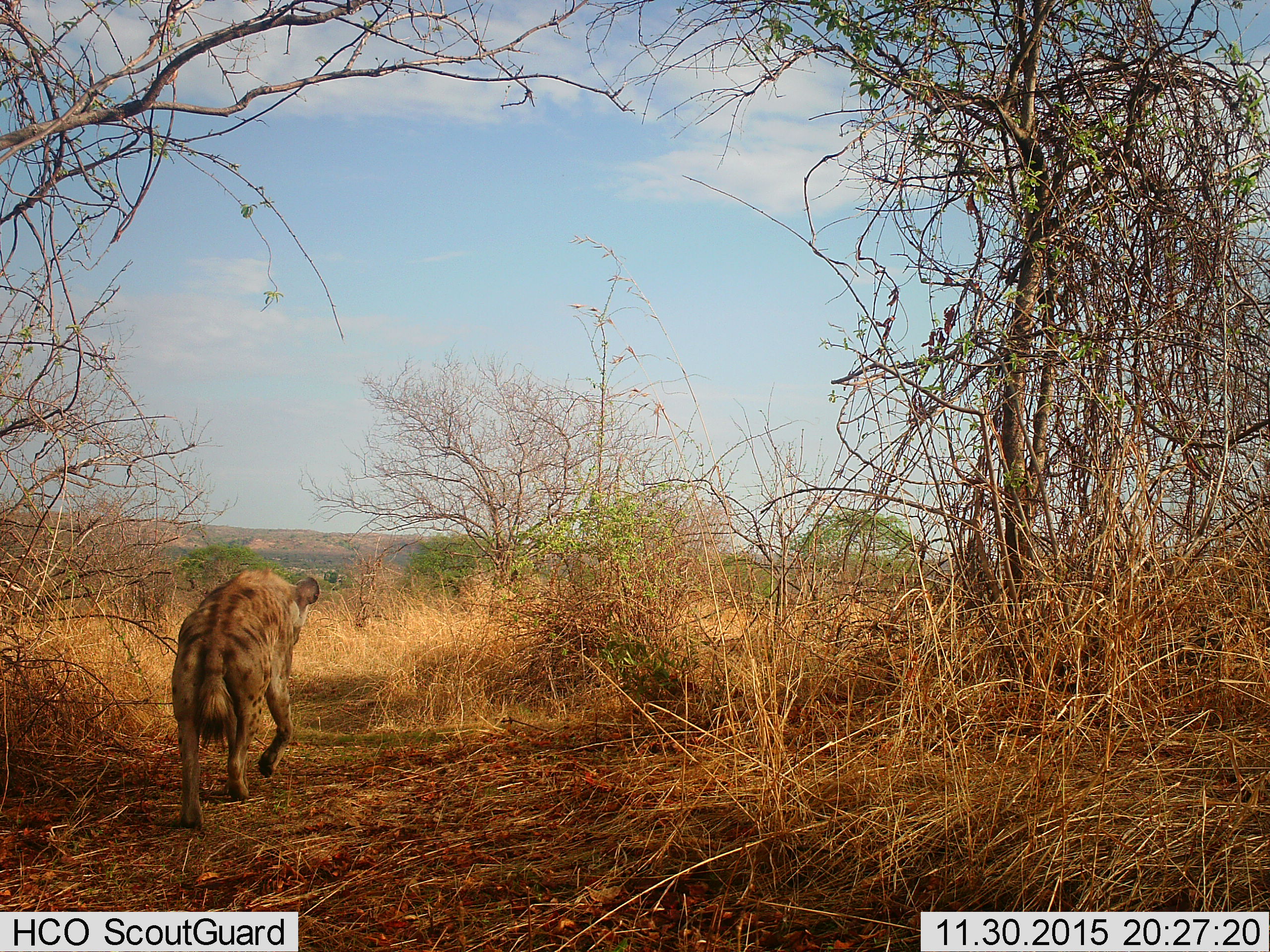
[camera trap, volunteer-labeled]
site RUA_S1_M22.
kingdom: Animalia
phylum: Chordata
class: Mammalia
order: Carnivora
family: Hyaenidae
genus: Crocuta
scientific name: Crocuta crocuta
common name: spotted hyena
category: hyenaspotted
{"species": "hyenaspotted (spotted hyena) (Crocuta crocuta)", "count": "1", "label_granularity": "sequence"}